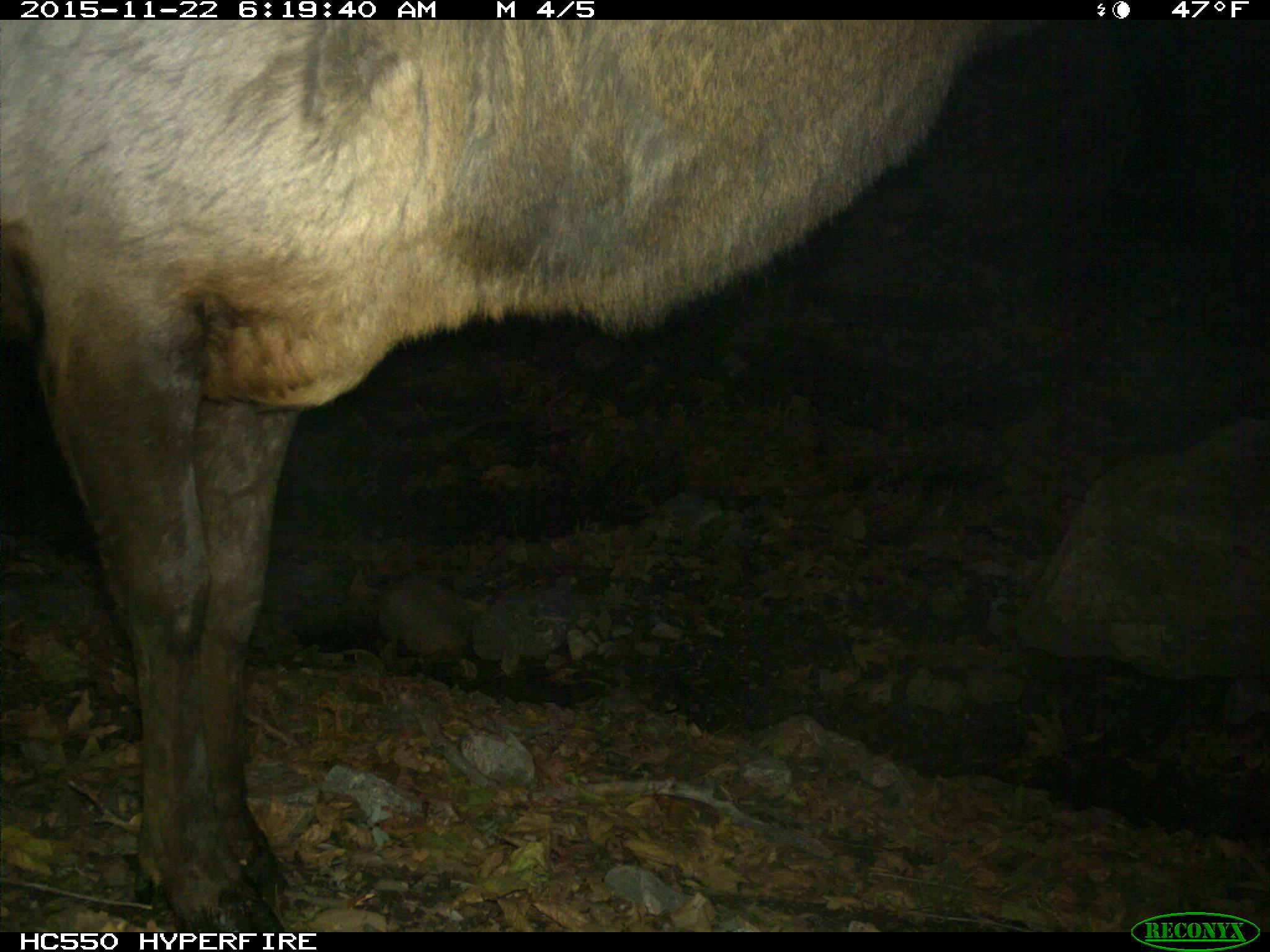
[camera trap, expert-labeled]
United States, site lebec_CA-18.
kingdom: Animalia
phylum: Chordata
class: Mammalia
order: Artiodactyla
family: Cervidae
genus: Cervus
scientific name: Cervus canadensis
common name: elk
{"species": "Cervus canadensis (elk)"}